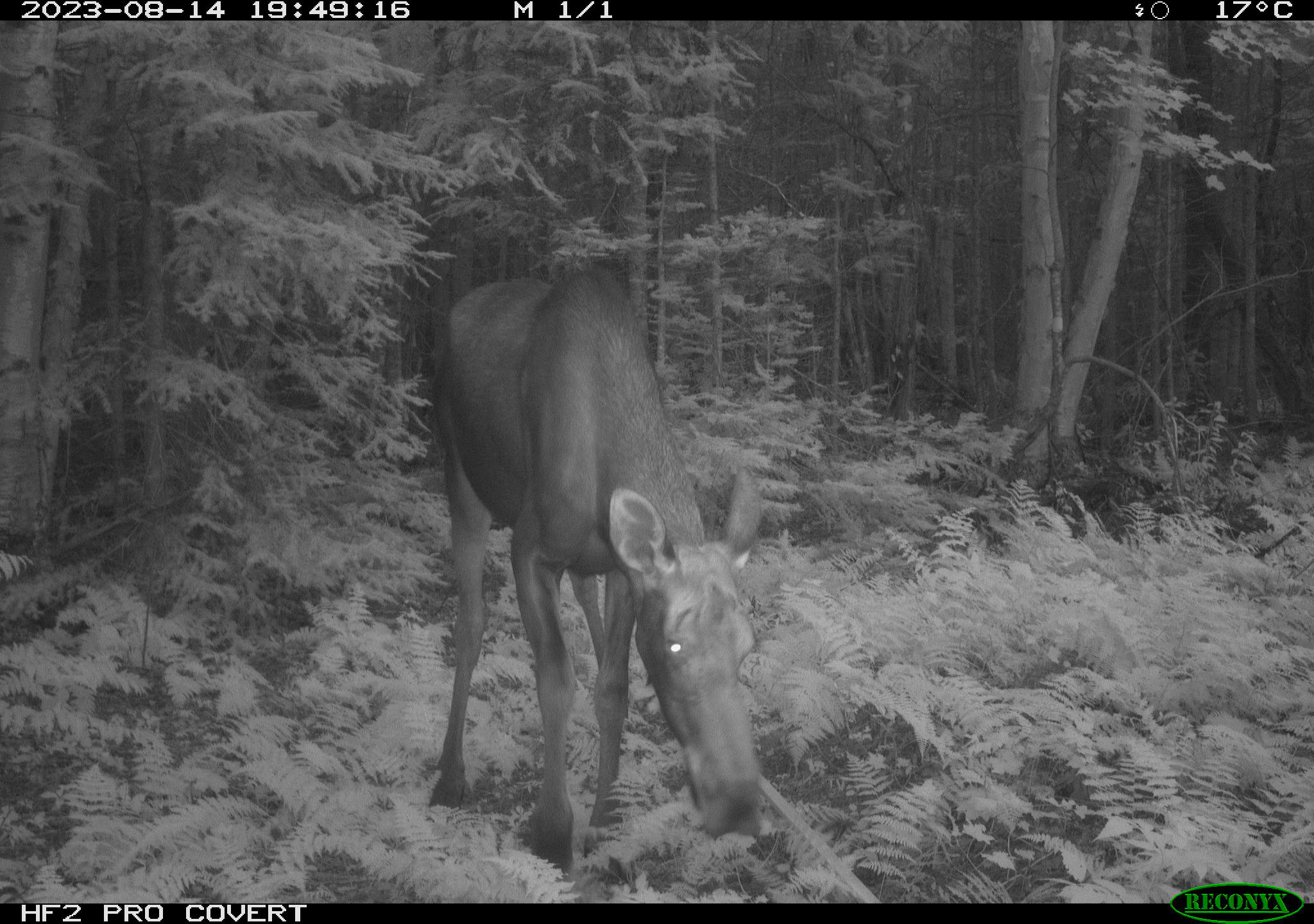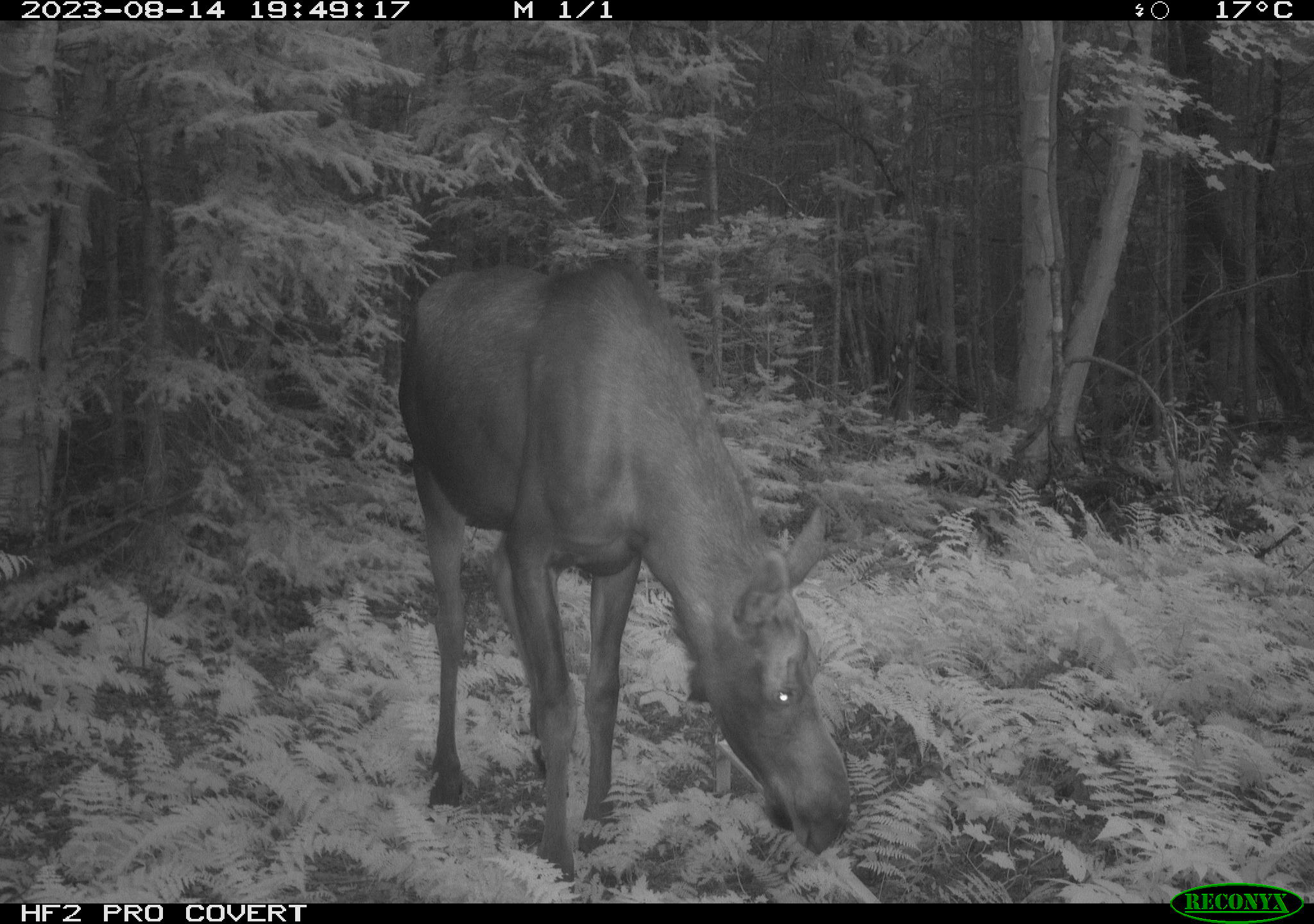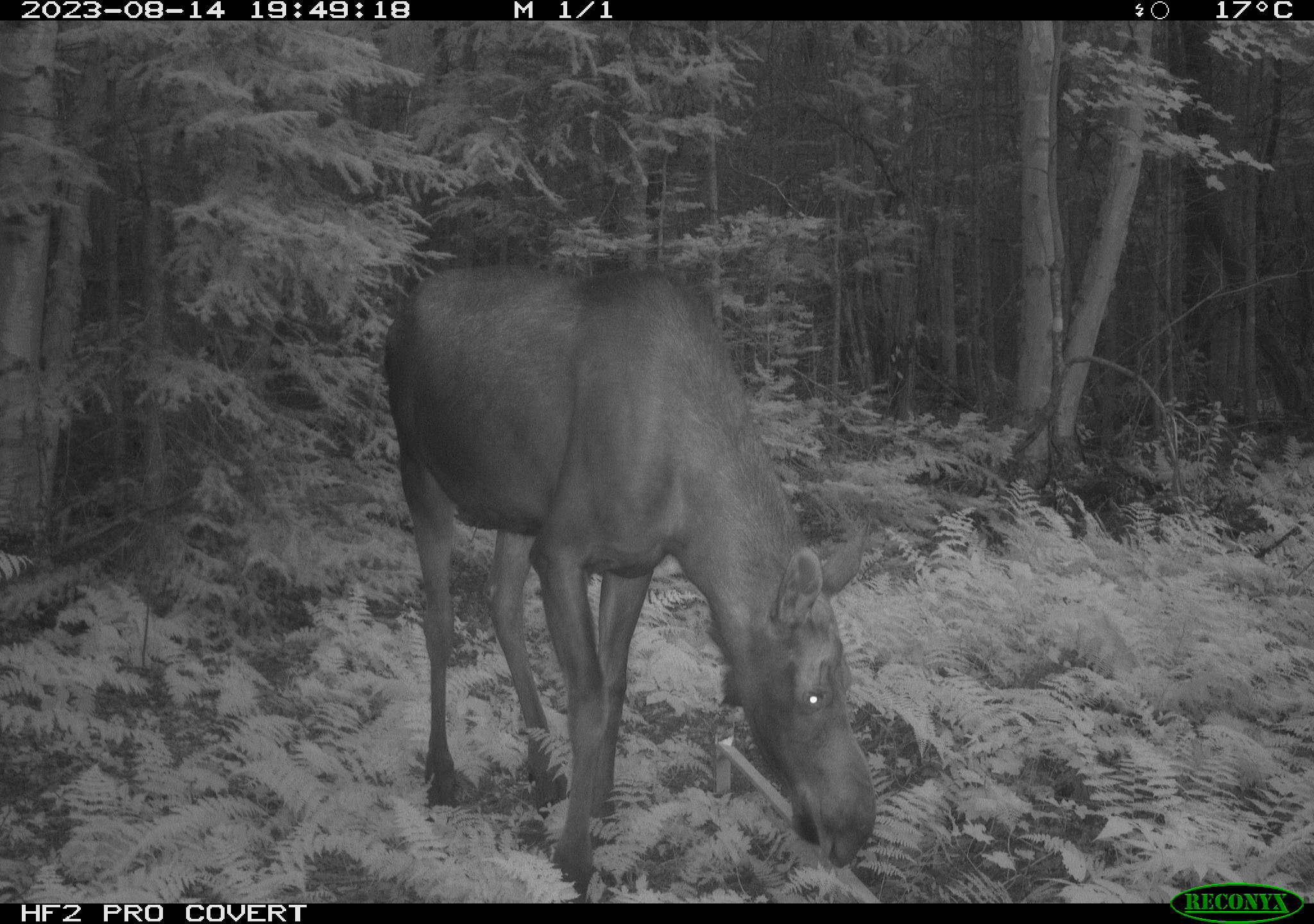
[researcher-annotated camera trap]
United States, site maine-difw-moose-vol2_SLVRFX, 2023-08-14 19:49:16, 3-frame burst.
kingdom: Animalia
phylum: Chordata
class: Mammalia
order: Artiodactyla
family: Cervidae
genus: Alces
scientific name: Alces alces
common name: moose